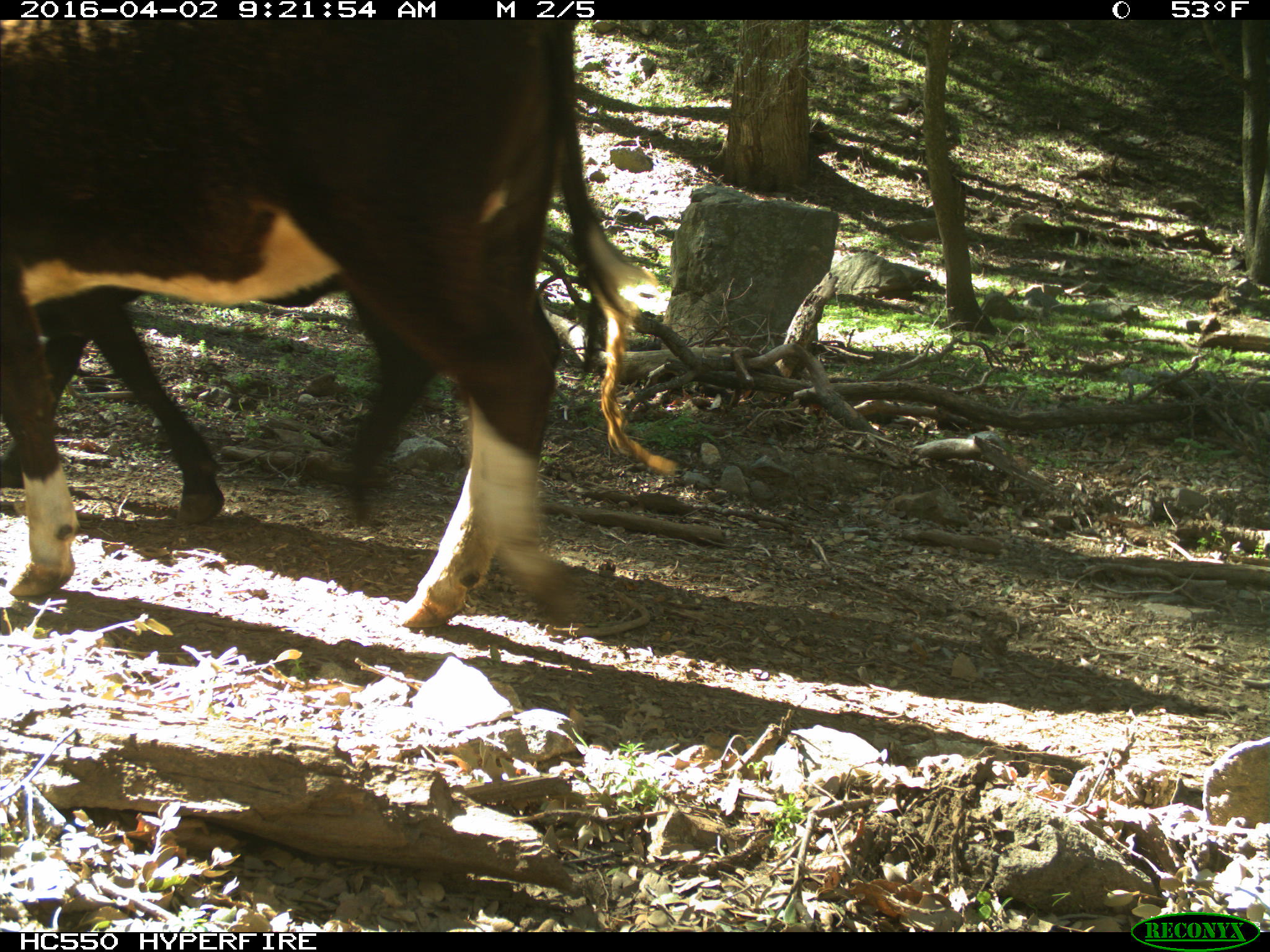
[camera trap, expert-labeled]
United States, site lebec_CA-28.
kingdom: Animalia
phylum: Chordata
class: Mammalia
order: Artiodactyla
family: Bovidae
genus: Bos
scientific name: Bos taurus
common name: domestic cow